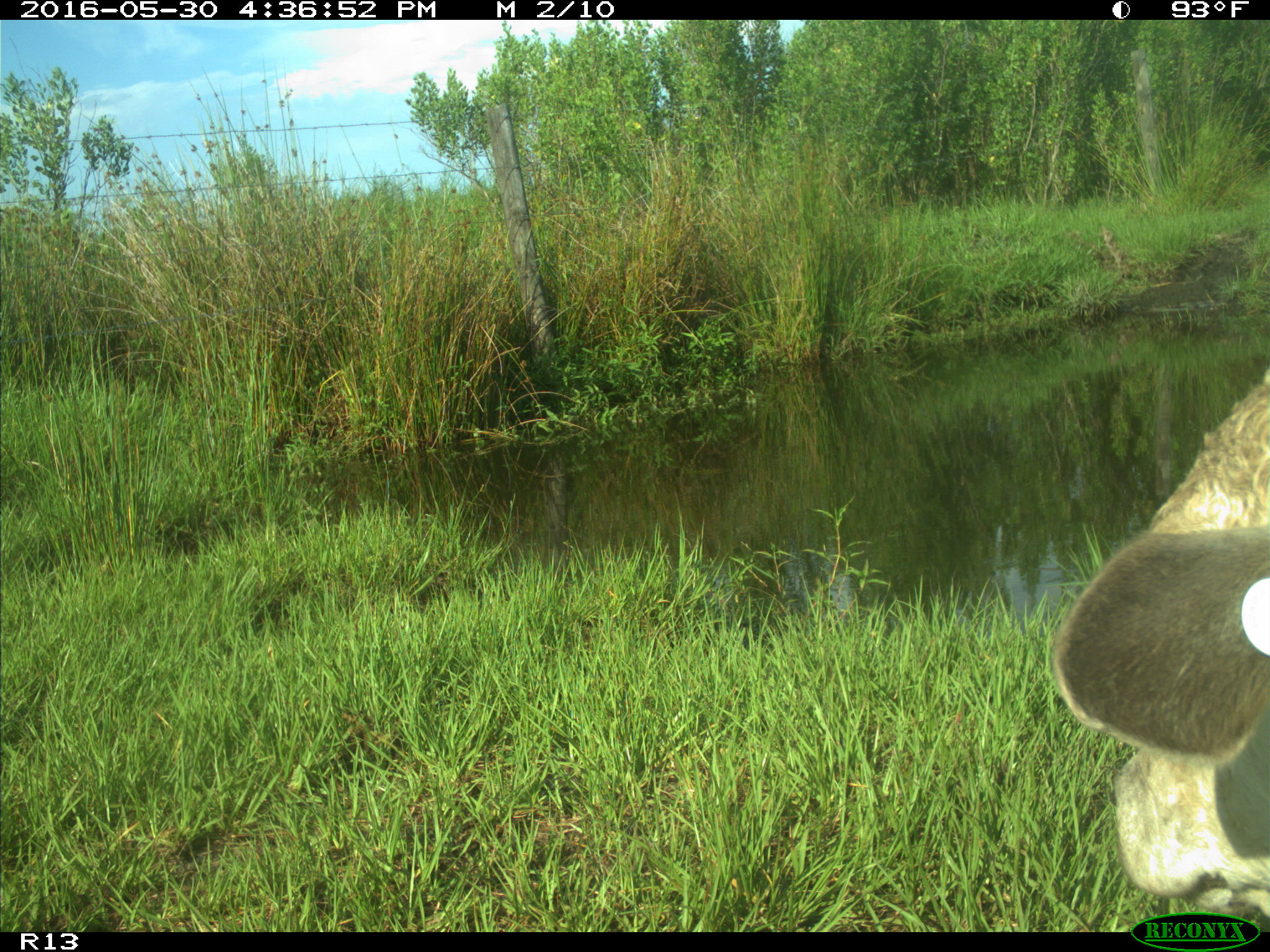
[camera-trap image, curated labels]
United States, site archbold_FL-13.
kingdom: Animalia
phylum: Chordata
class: Mammalia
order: Artiodactyla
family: Bovidae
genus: Bos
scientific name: Bos taurus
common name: domestic cow